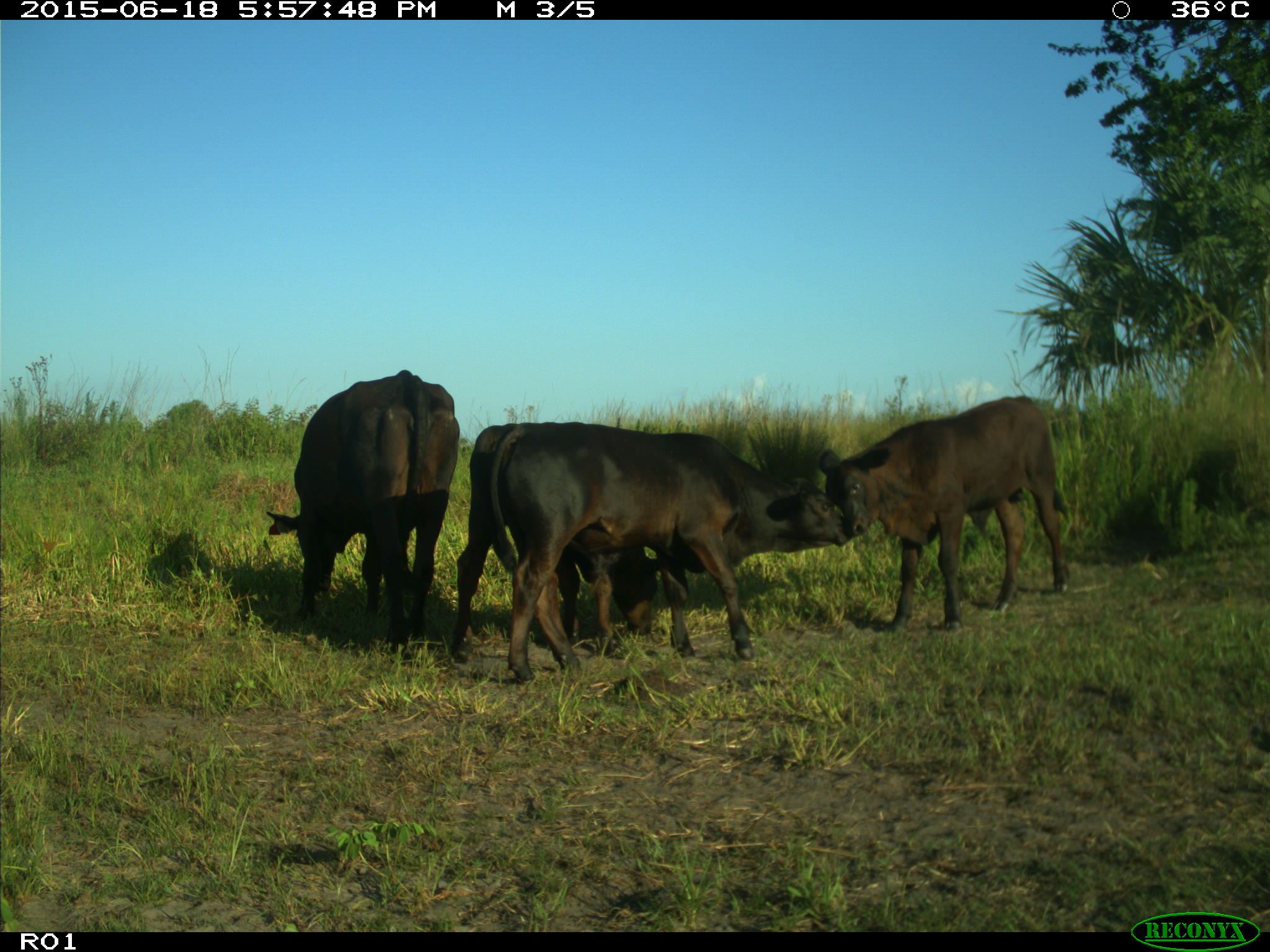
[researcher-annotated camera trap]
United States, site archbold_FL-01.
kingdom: Animalia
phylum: Chordata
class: Mammalia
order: Artiodactyla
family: Bovidae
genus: Bos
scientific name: Bos taurus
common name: domestic cow